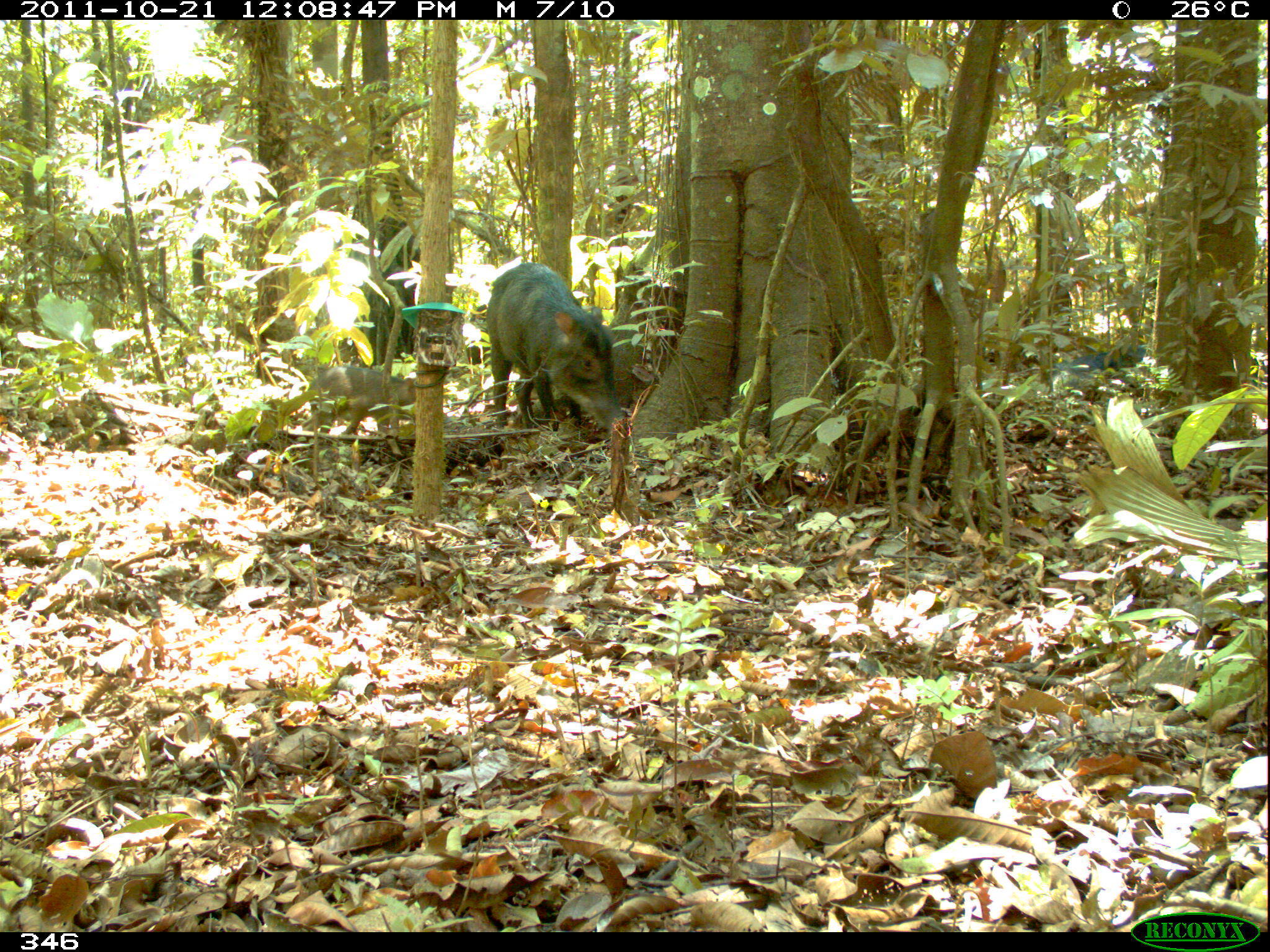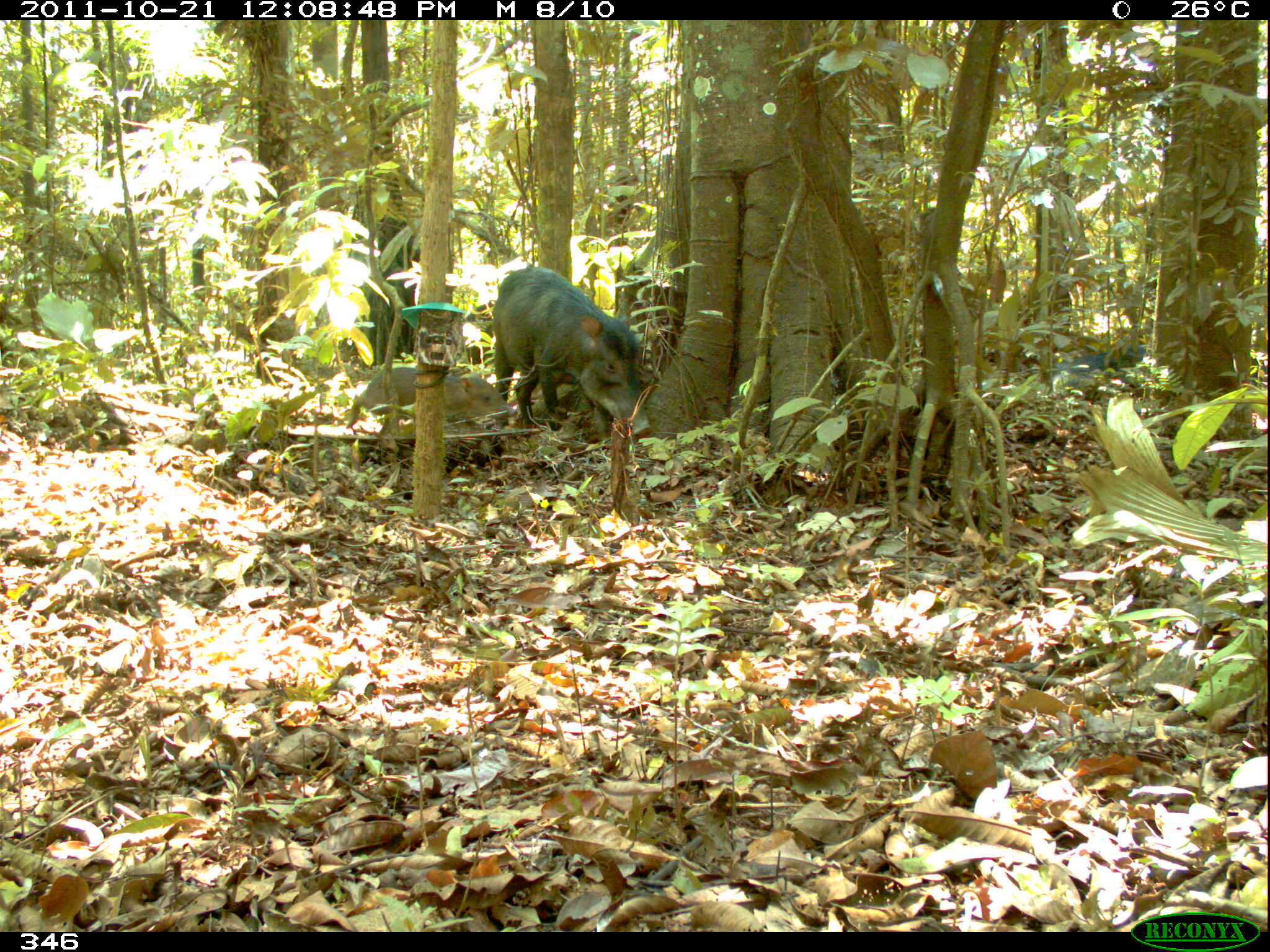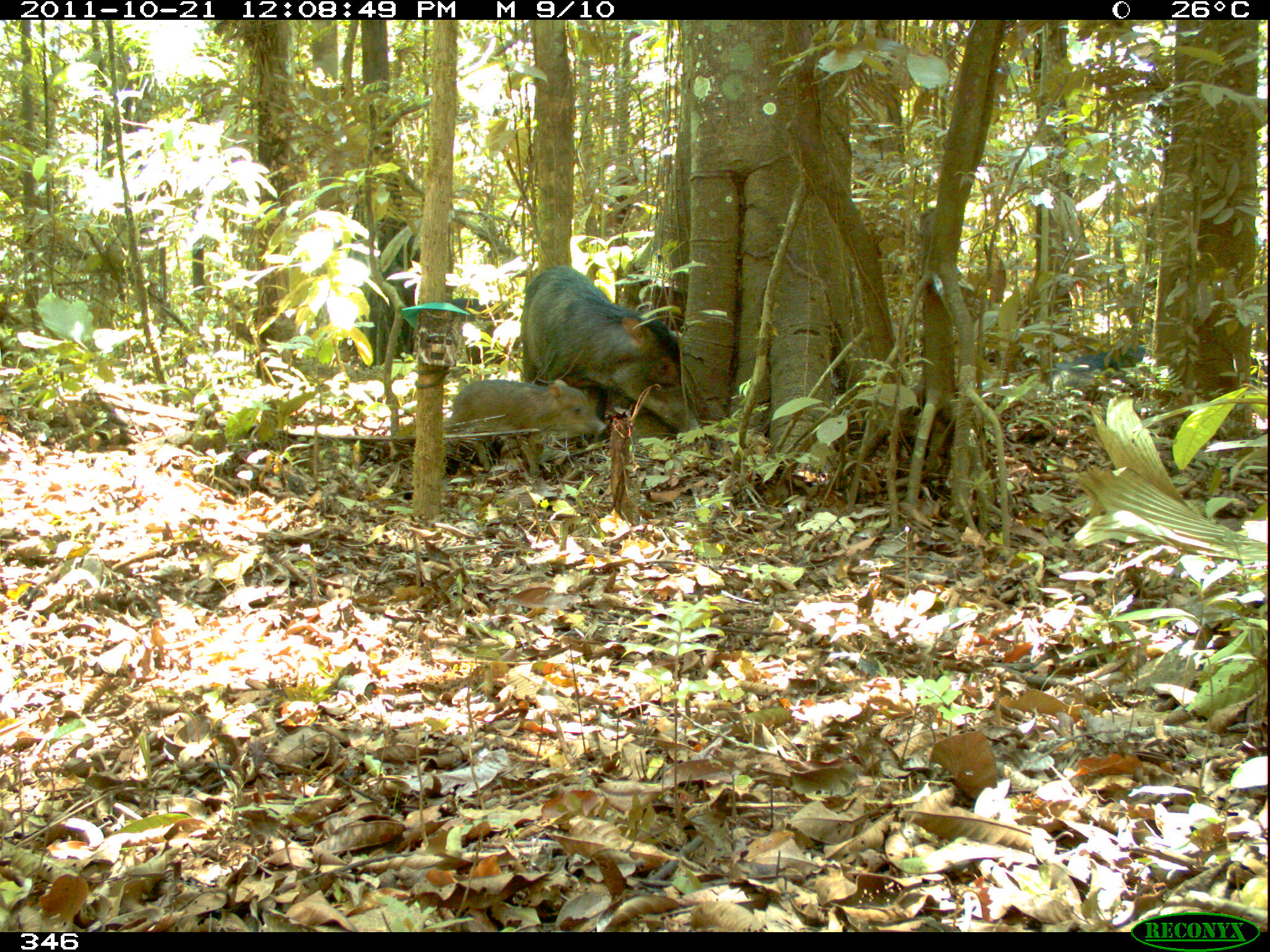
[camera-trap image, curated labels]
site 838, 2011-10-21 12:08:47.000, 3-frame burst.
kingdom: Animalia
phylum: Chordata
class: Mammalia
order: Artiodactyla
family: Tayassuidae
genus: Tayassu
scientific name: Tayassu pecari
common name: white-lipped peccary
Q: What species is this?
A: Tayassu pecari (white-lipped peccary).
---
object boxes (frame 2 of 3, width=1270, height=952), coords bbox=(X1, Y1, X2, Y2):
tayassu pecari: bbox=(486, 261, 650, 439); bbox=(1039, 342, 1151, 401)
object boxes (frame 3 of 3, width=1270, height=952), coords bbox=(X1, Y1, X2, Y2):
tayassu pecari: bbox=(519, 264, 698, 432); bbox=(443, 379, 607, 477); bbox=(1052, 346, 1146, 375)